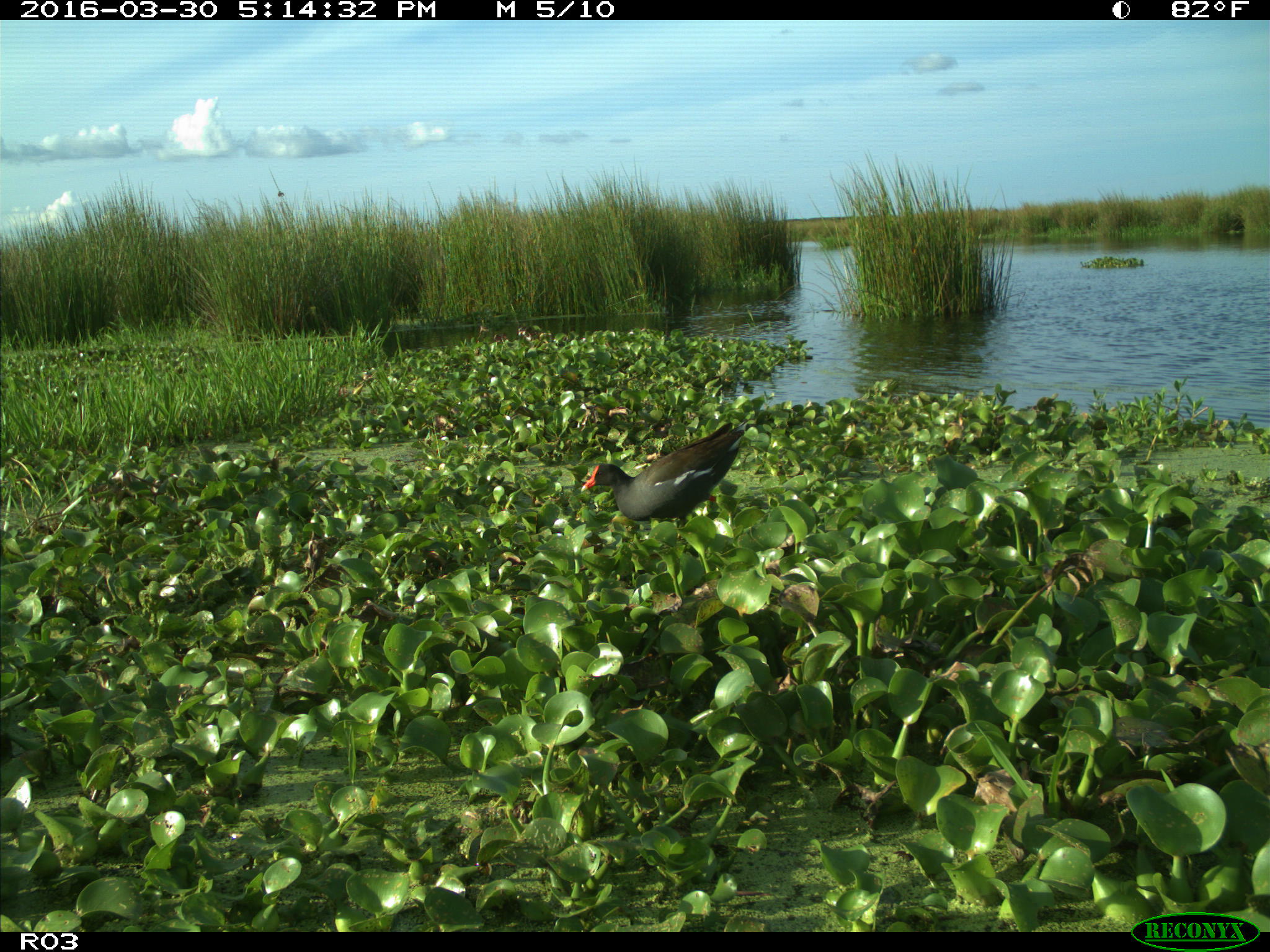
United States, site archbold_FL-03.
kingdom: Animalia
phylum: Chordata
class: Aves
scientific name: Aves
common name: birds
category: unidentified bird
Unidentified bird (birds) (Aves).